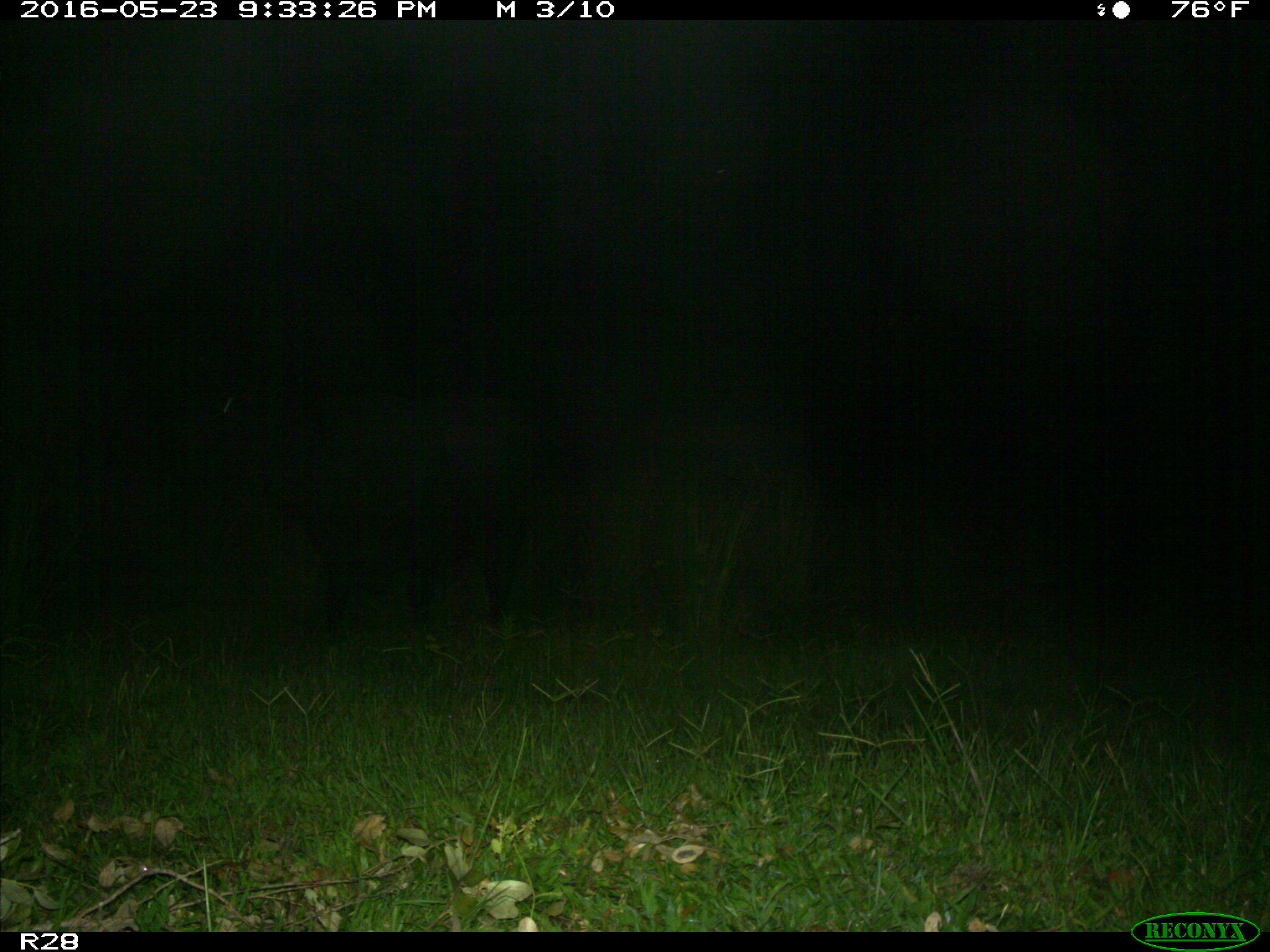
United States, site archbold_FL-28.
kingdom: Animalia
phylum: Chordata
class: Mammalia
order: Artiodactyla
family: Bovidae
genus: Bos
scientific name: Bos taurus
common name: domestic cow